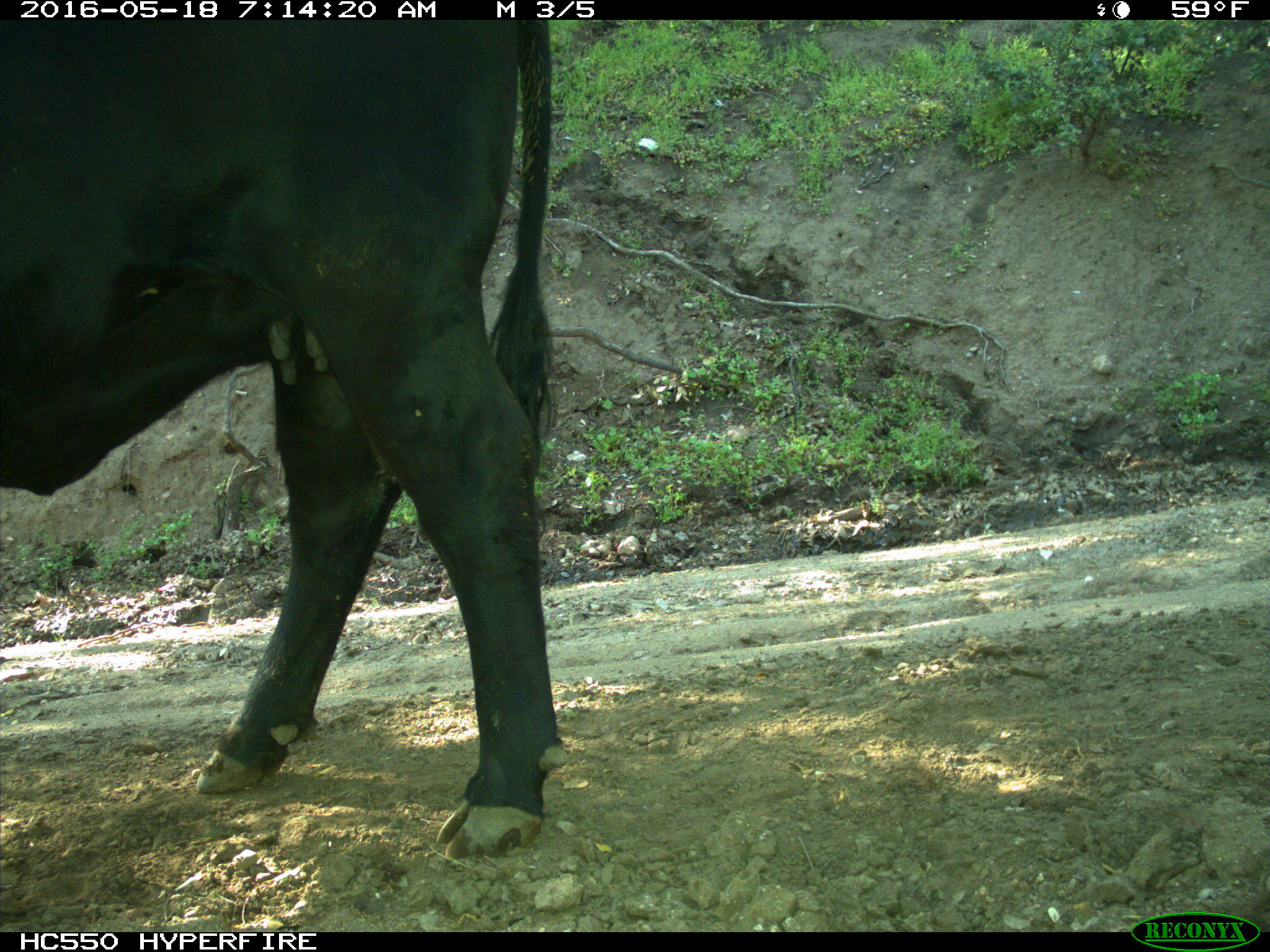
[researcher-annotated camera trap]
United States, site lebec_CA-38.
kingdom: Animalia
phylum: Chordata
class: Mammalia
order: Artiodactyla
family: Bovidae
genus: Bos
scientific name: Bos taurus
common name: domestic cow